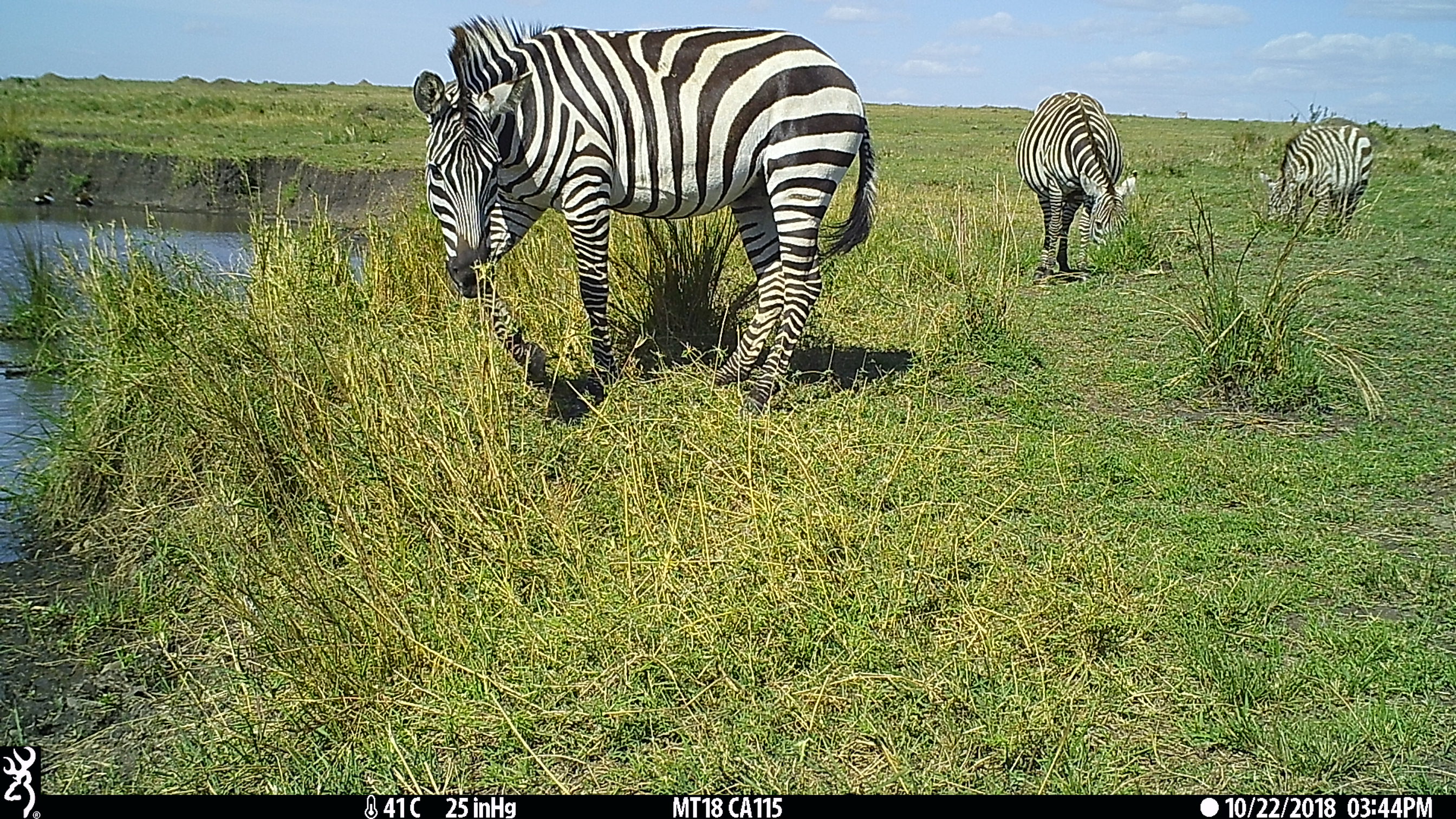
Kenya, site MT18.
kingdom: Animalia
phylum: Chordata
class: Mammalia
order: Perissodactyla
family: Equidae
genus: Equus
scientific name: Equus quagga burchellii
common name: burchell's zebra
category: zebra